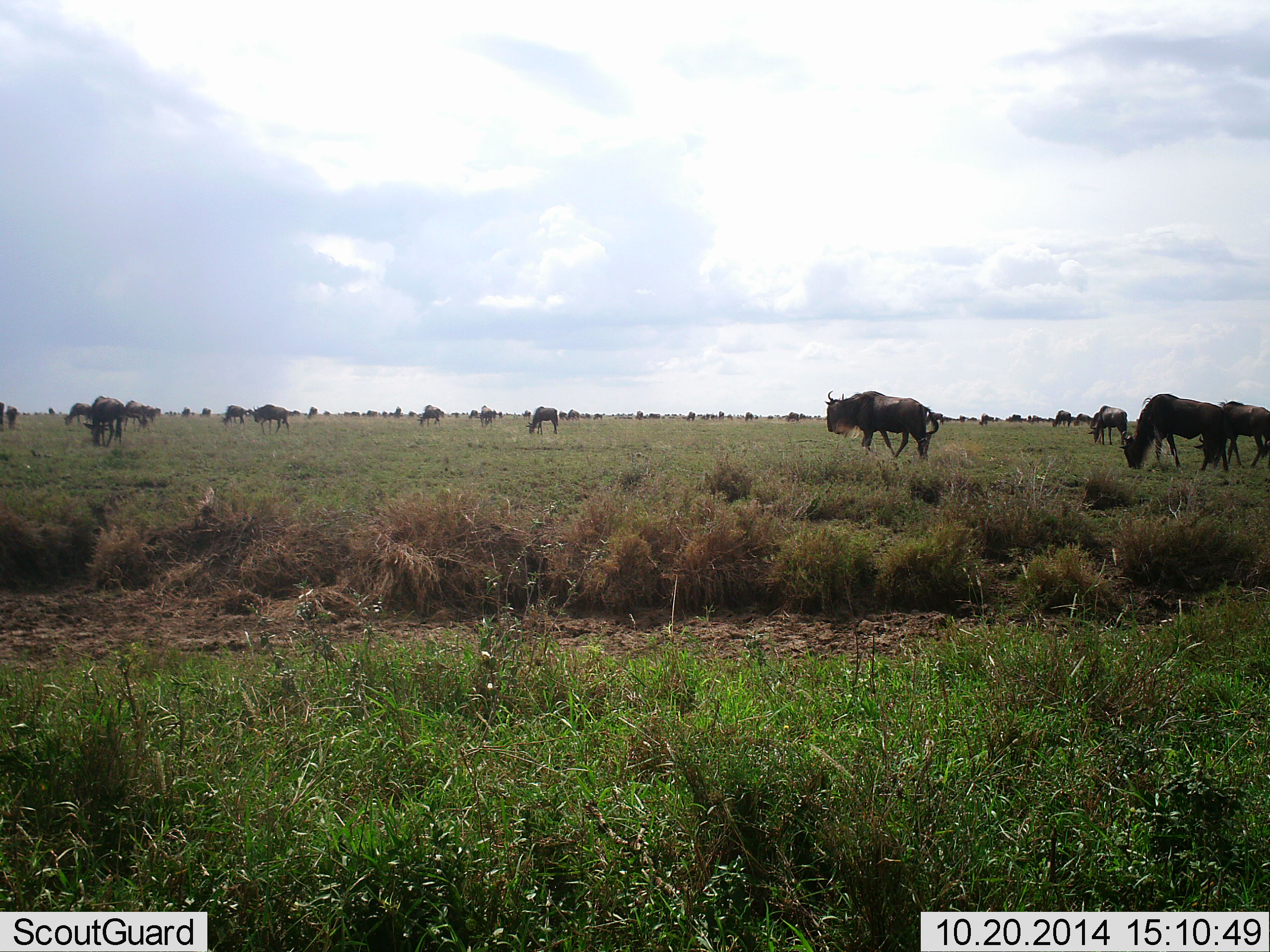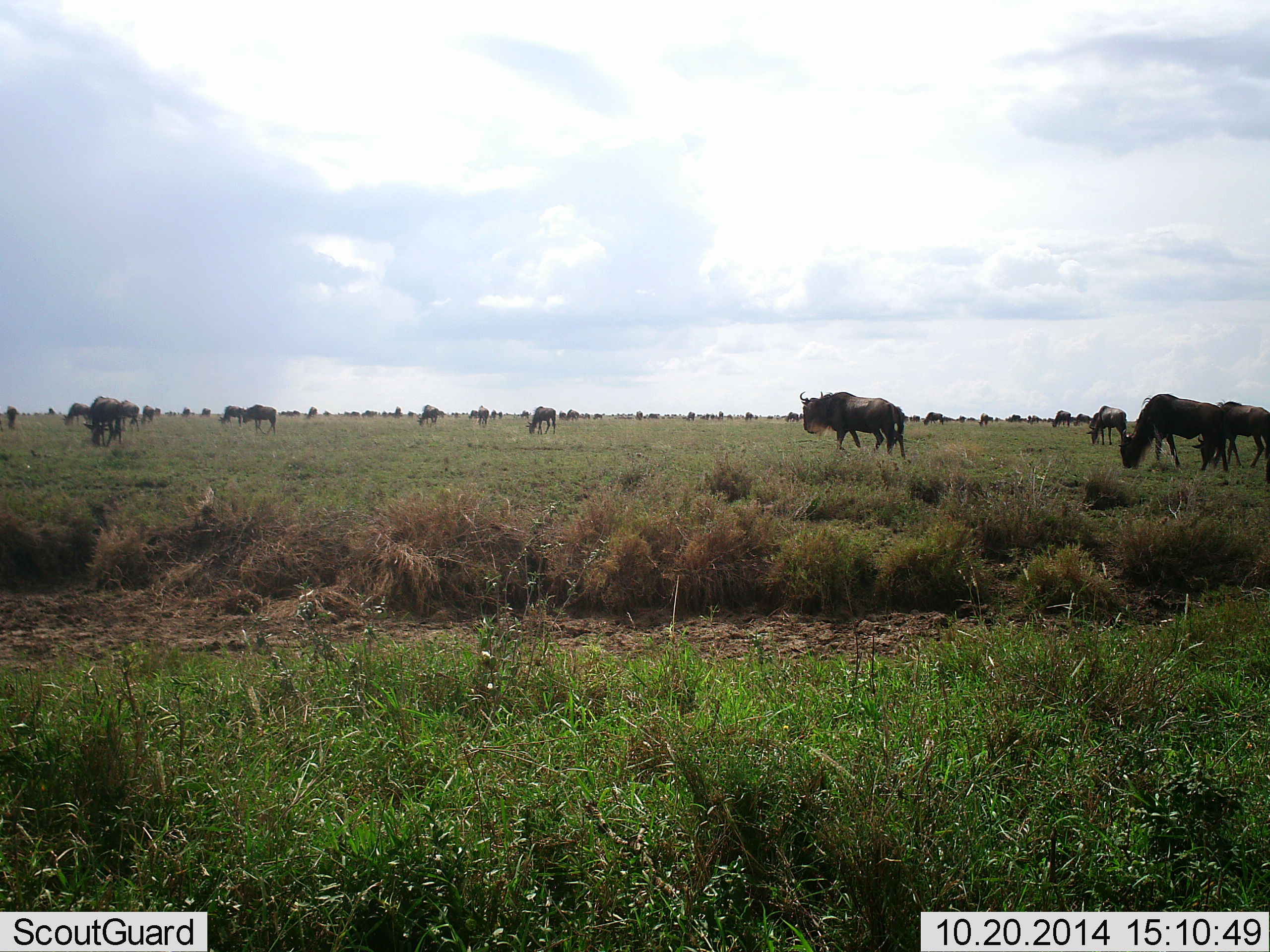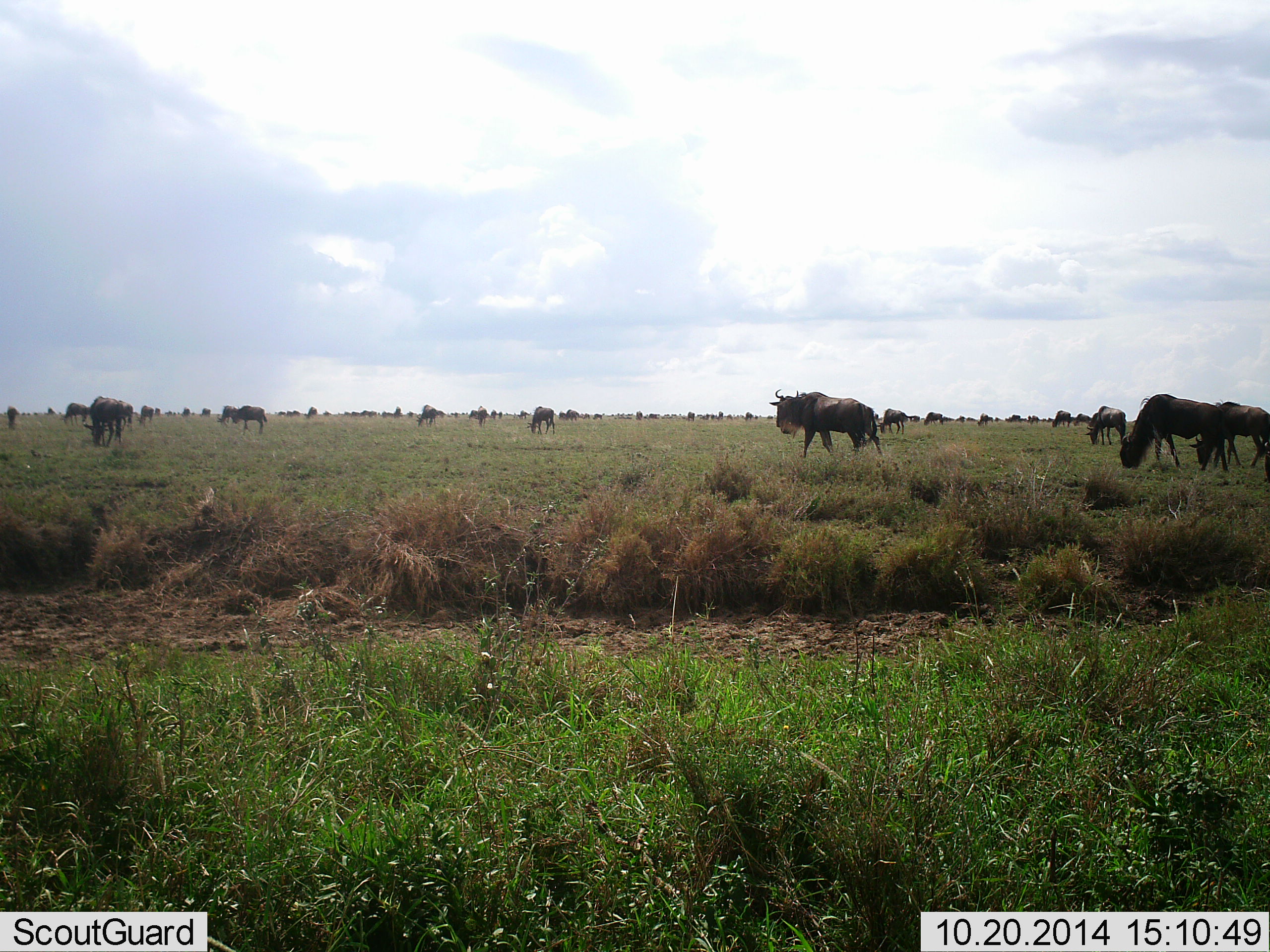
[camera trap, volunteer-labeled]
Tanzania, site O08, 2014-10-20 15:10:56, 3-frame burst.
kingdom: Animalia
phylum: Chordata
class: Mammalia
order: Artiodactyla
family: Bovidae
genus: Connochaetes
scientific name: Connochaetes taurinus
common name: blue wildebeest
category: wildebeest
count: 51+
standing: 80%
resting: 0%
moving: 60%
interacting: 0%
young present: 0%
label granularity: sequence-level